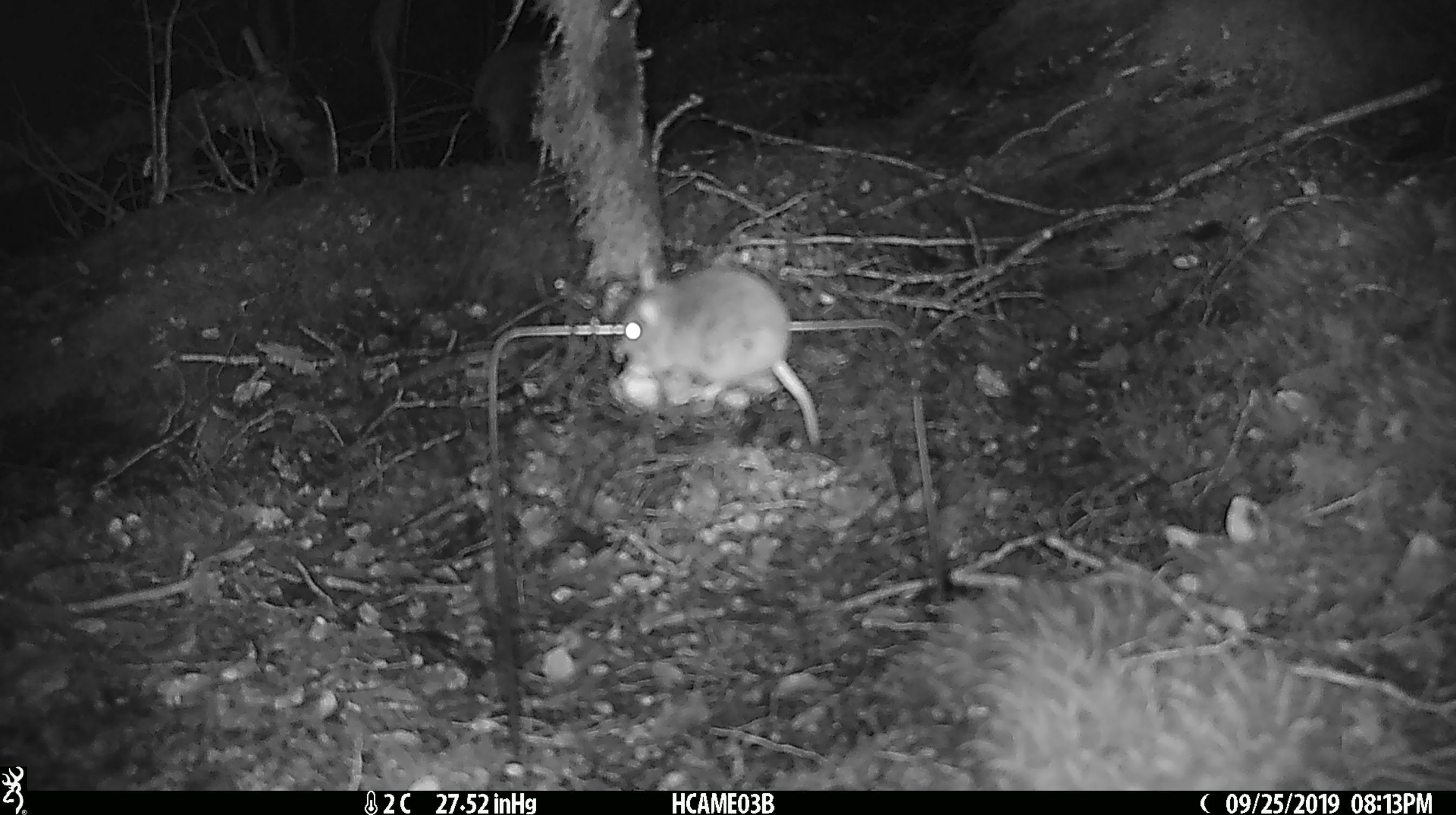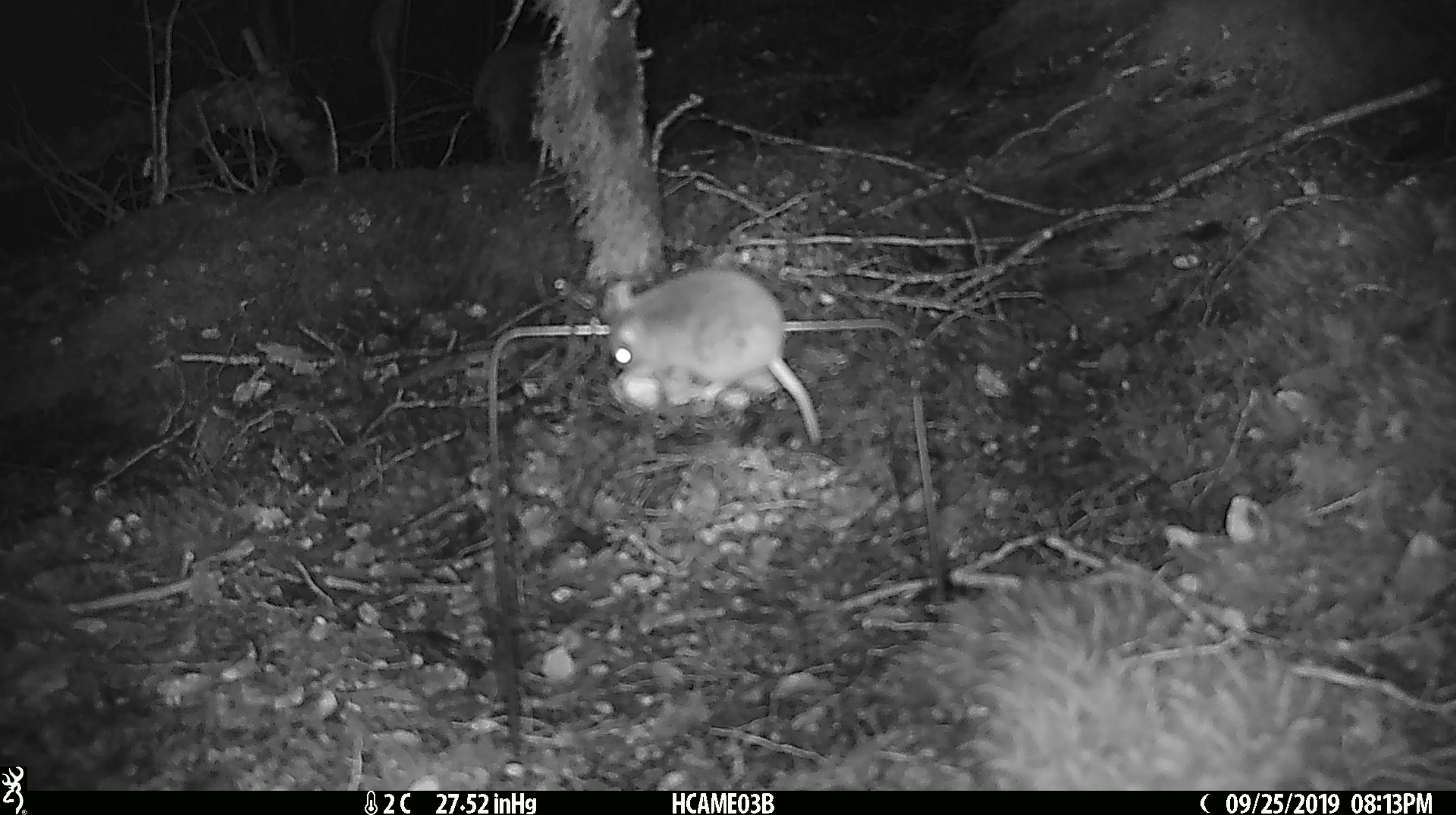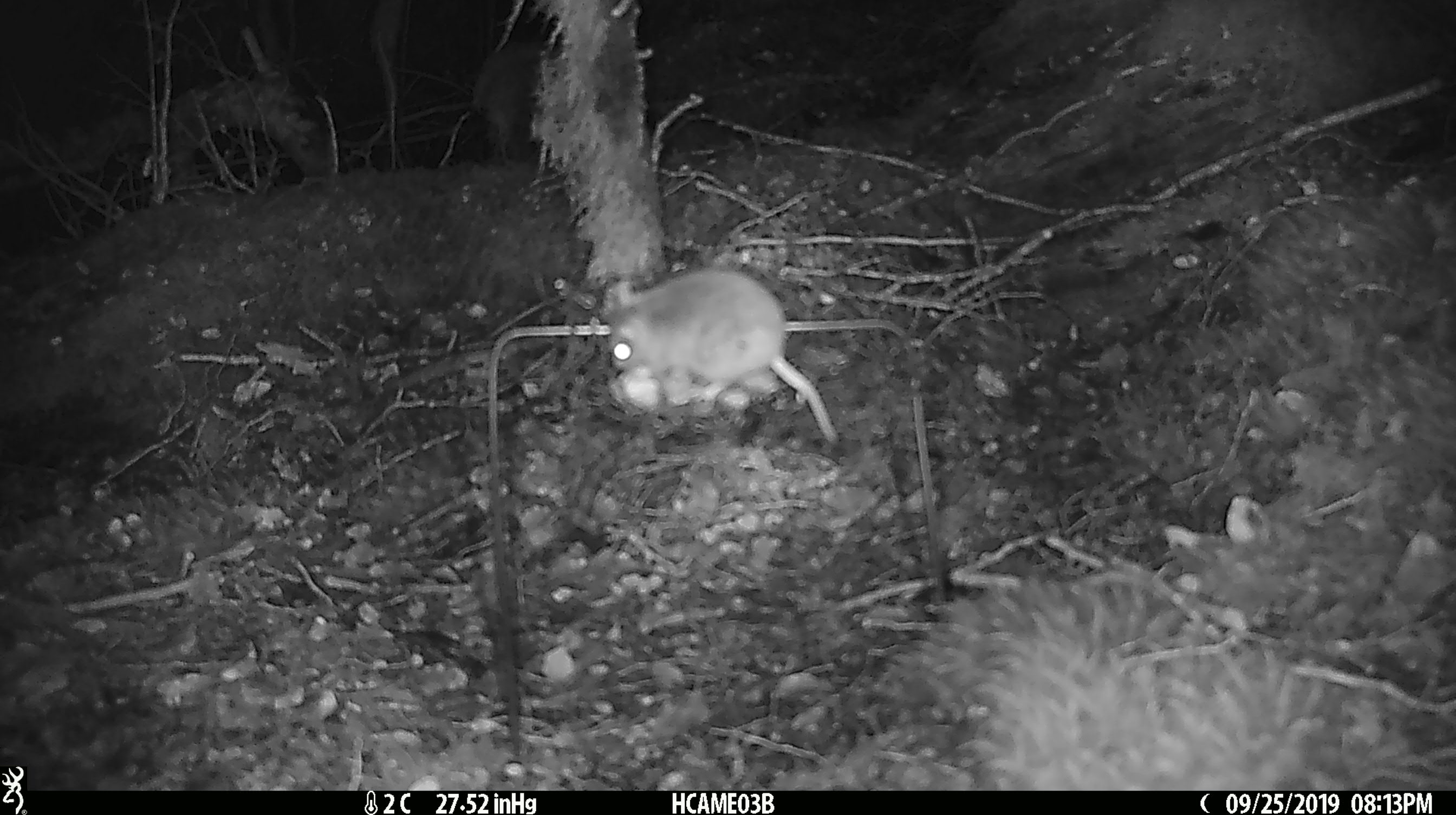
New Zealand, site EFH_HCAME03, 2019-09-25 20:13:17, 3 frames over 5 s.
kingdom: Animalia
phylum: Chordata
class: Mammalia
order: Rodentia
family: Muridae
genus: Mus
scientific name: Mus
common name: mouse